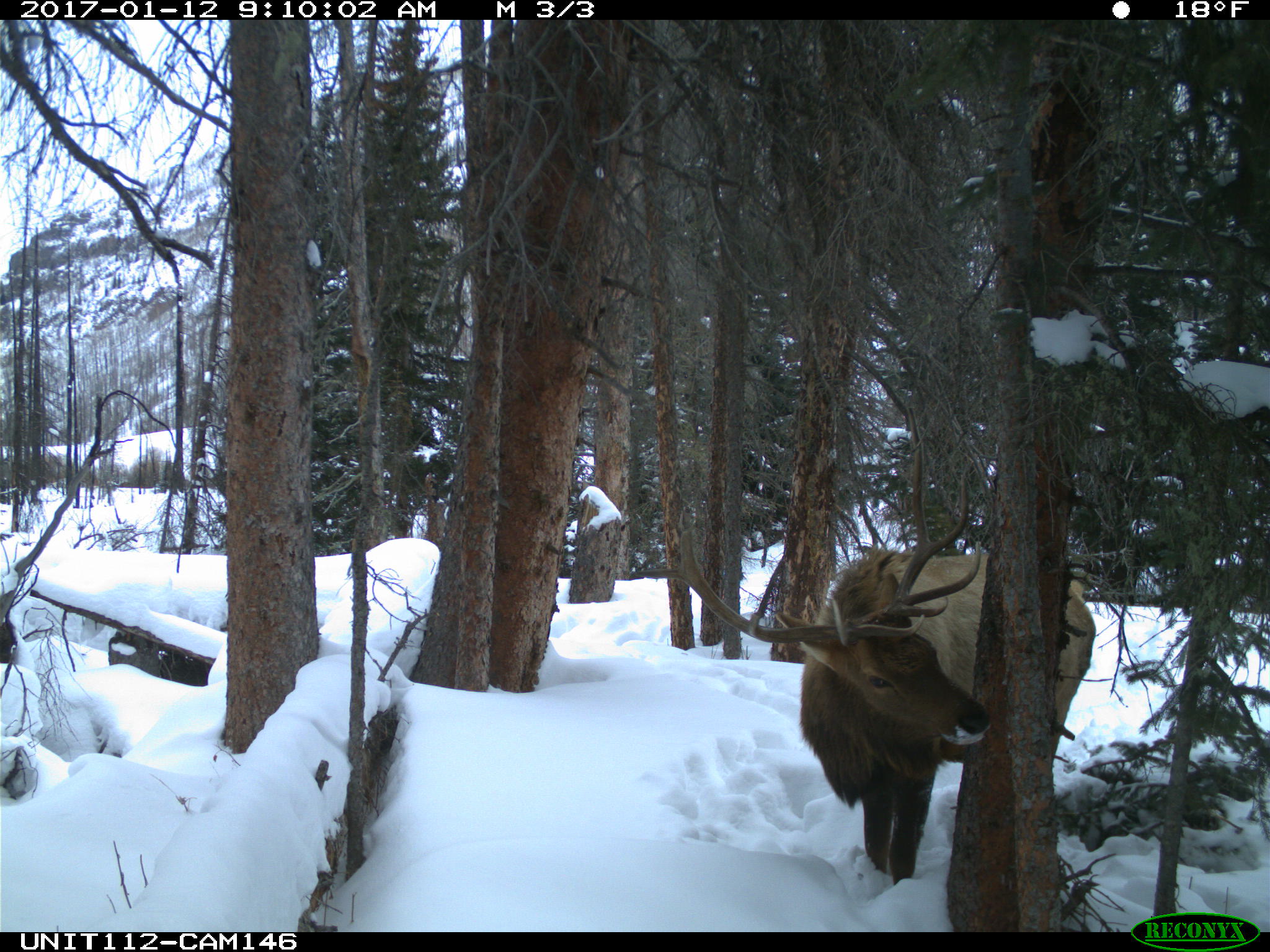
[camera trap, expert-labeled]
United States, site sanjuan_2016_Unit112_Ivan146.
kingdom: Animalia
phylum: Chordata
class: Mammalia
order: Artiodactyla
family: Cervidae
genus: Cervus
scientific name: Cervus elaphus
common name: red deer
Cervus elaphus (red deer).